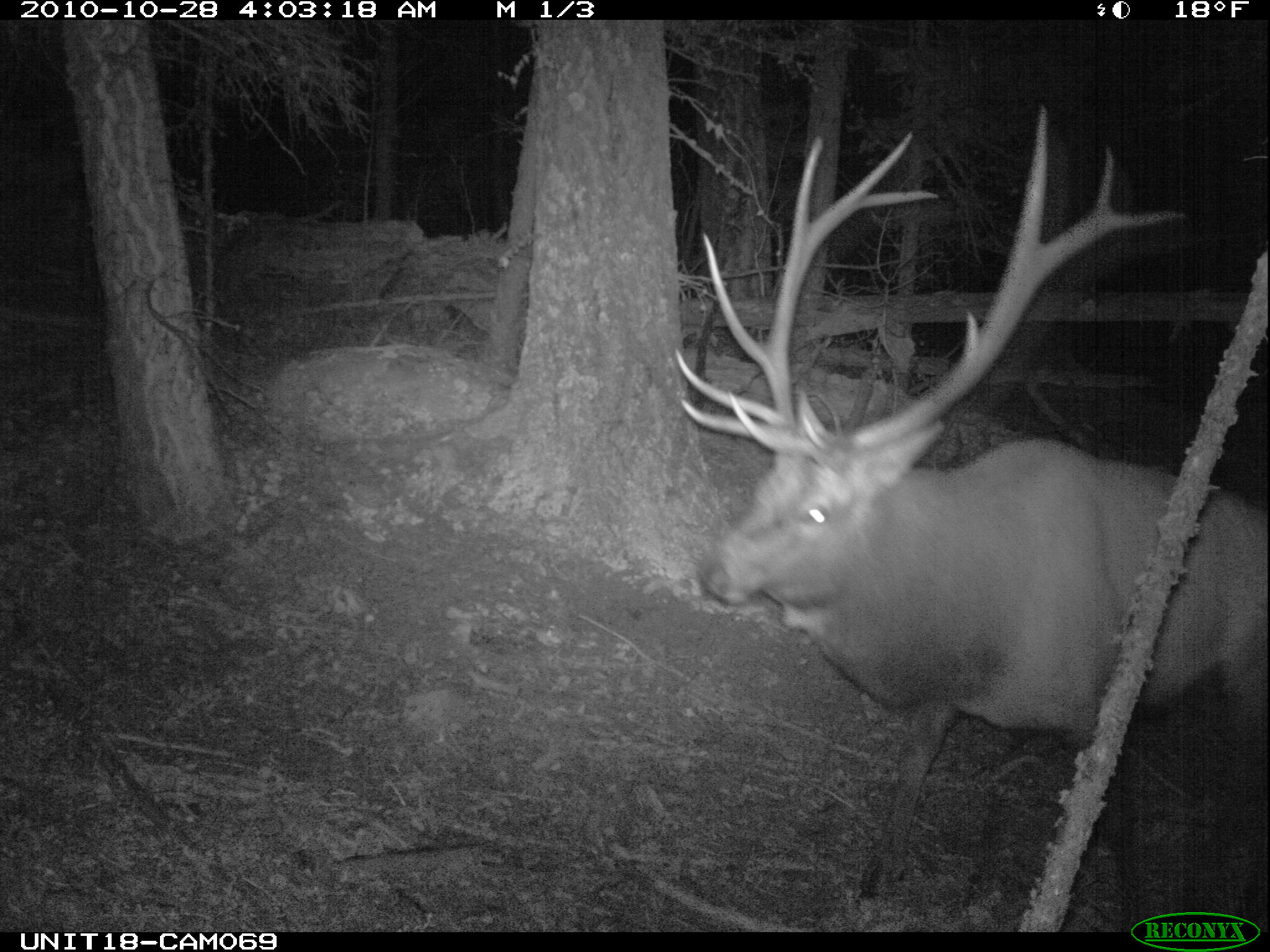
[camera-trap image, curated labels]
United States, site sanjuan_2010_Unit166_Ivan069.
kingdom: Animalia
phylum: Chordata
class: Mammalia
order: Artiodactyla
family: Cervidae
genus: Cervus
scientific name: Cervus elaphus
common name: red deer